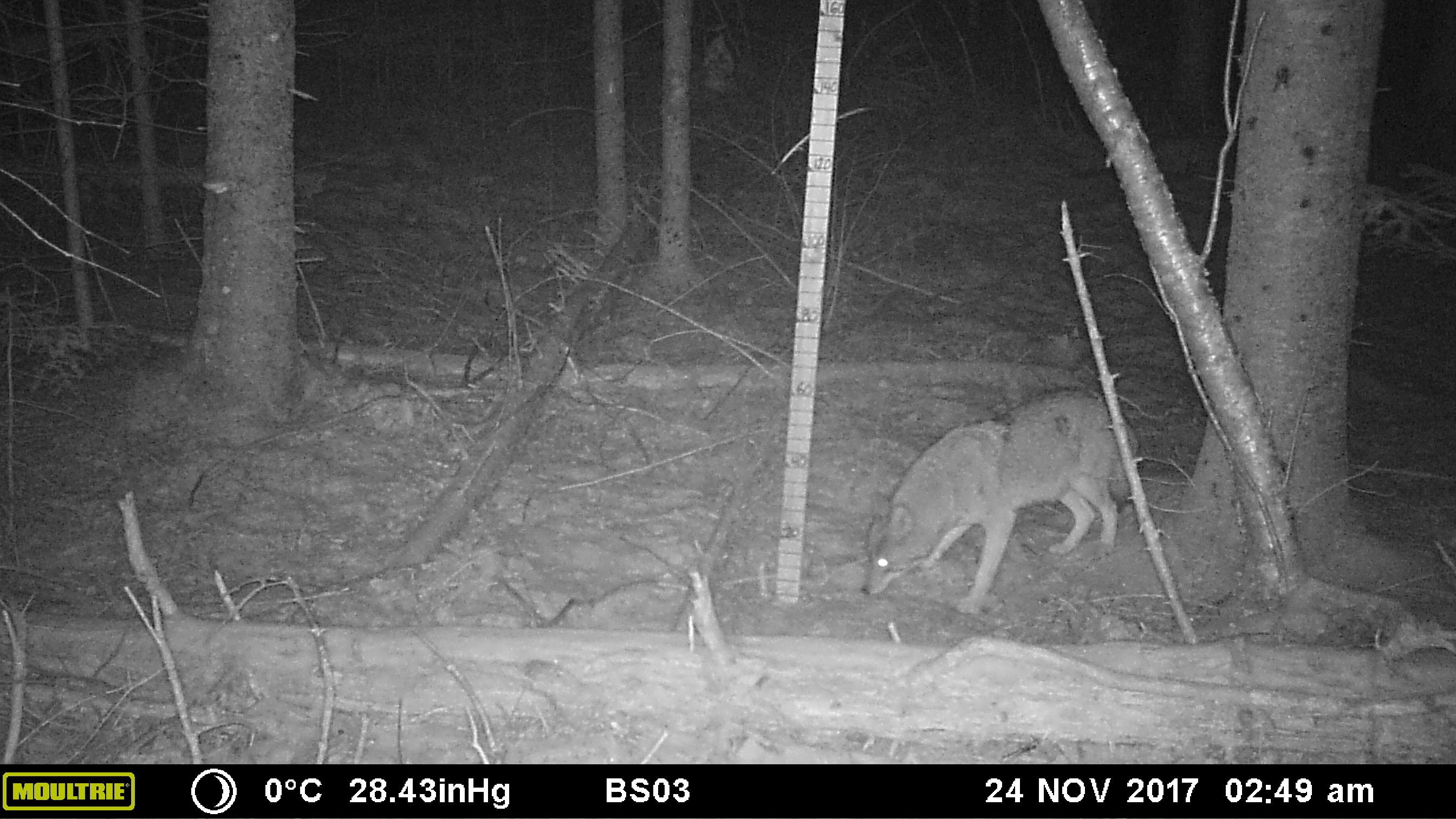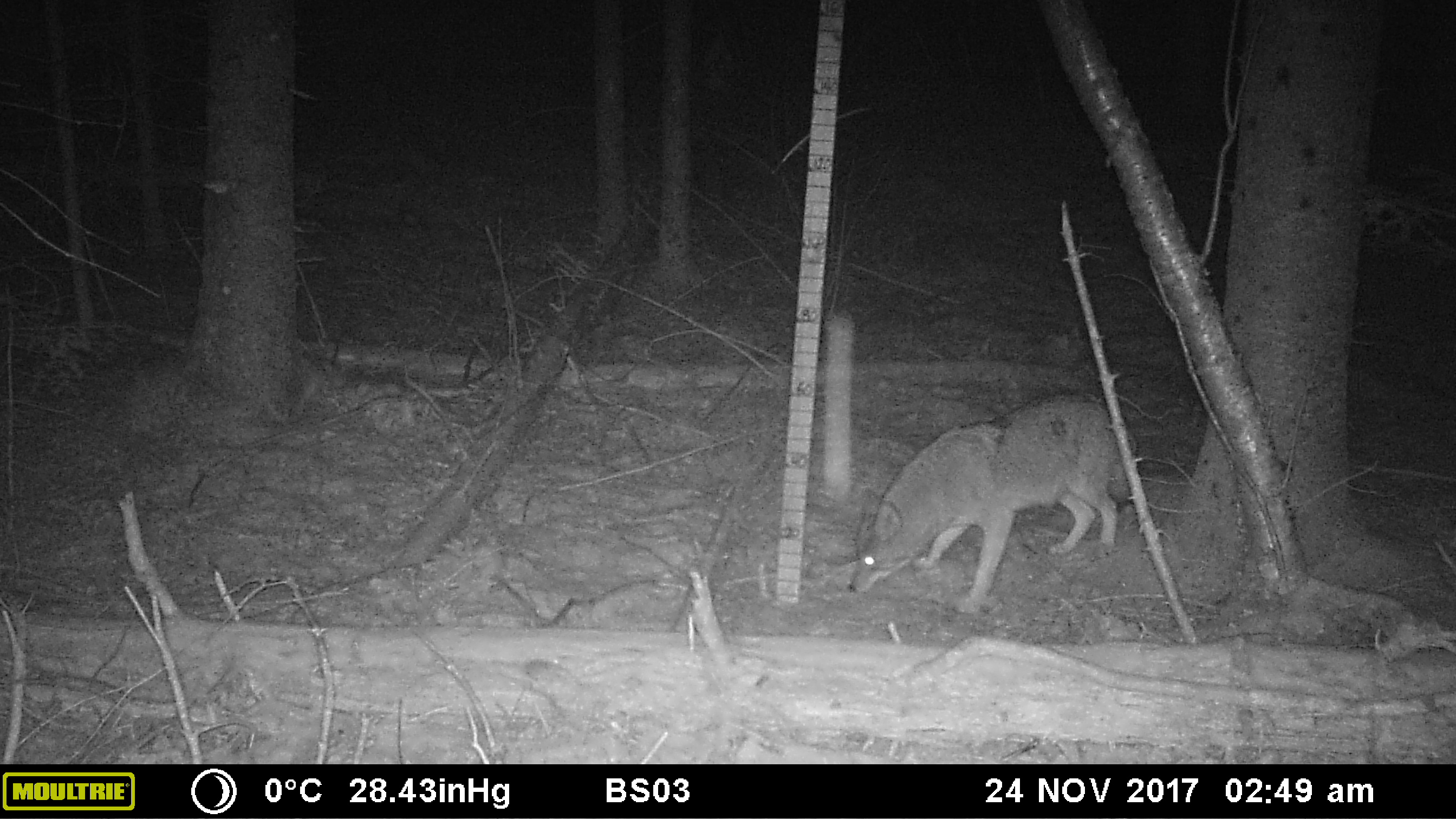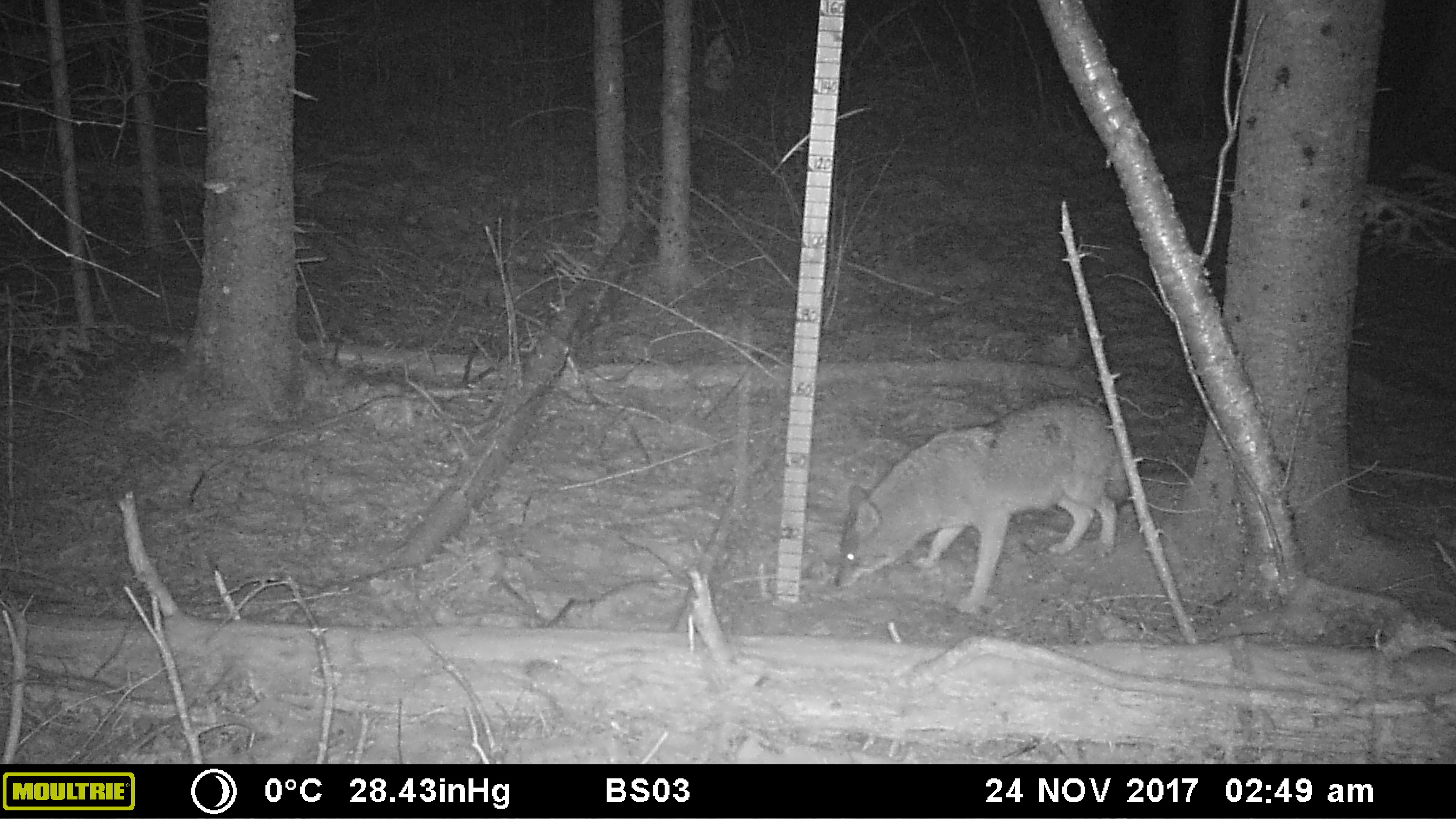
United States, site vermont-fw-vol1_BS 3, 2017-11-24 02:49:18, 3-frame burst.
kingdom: Animalia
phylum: Chordata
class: Mammalia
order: Carnivora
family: Canidae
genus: Canis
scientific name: Canis latrans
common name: coyote